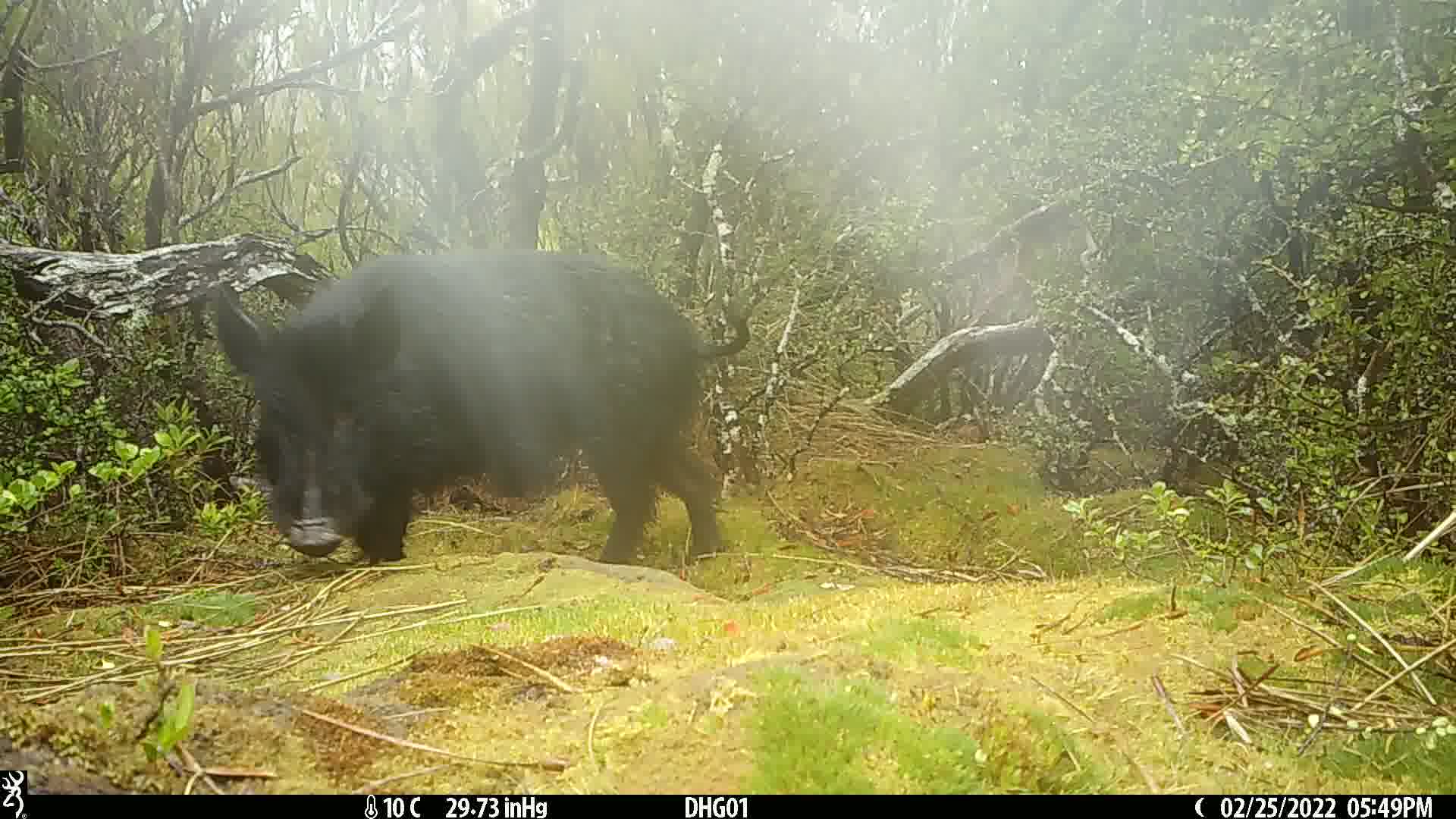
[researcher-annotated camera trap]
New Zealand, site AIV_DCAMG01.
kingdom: Animalia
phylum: Chordata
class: Mammalia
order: Artiodactyla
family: Suidae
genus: Sus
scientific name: Sus scrofa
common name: pig